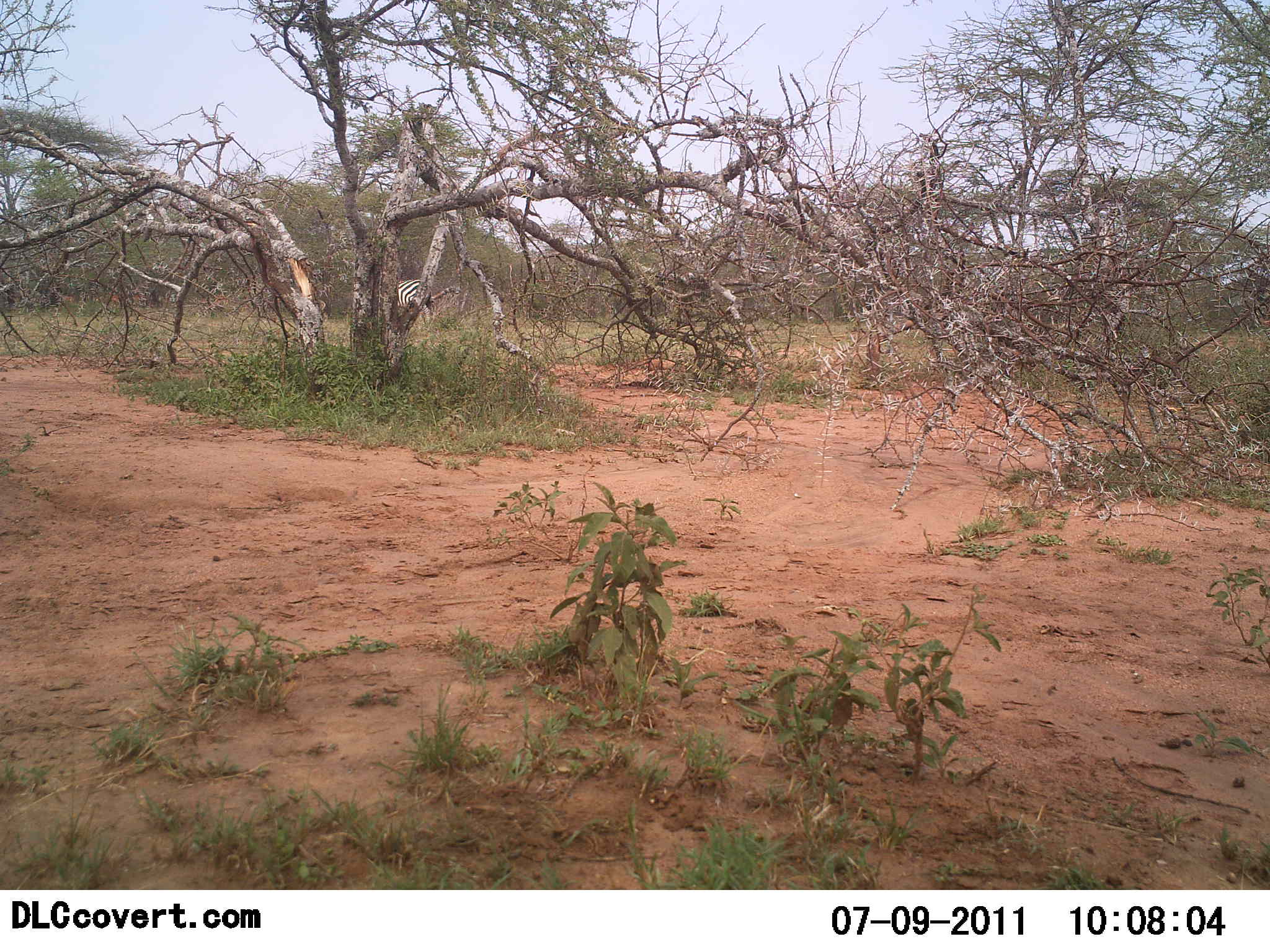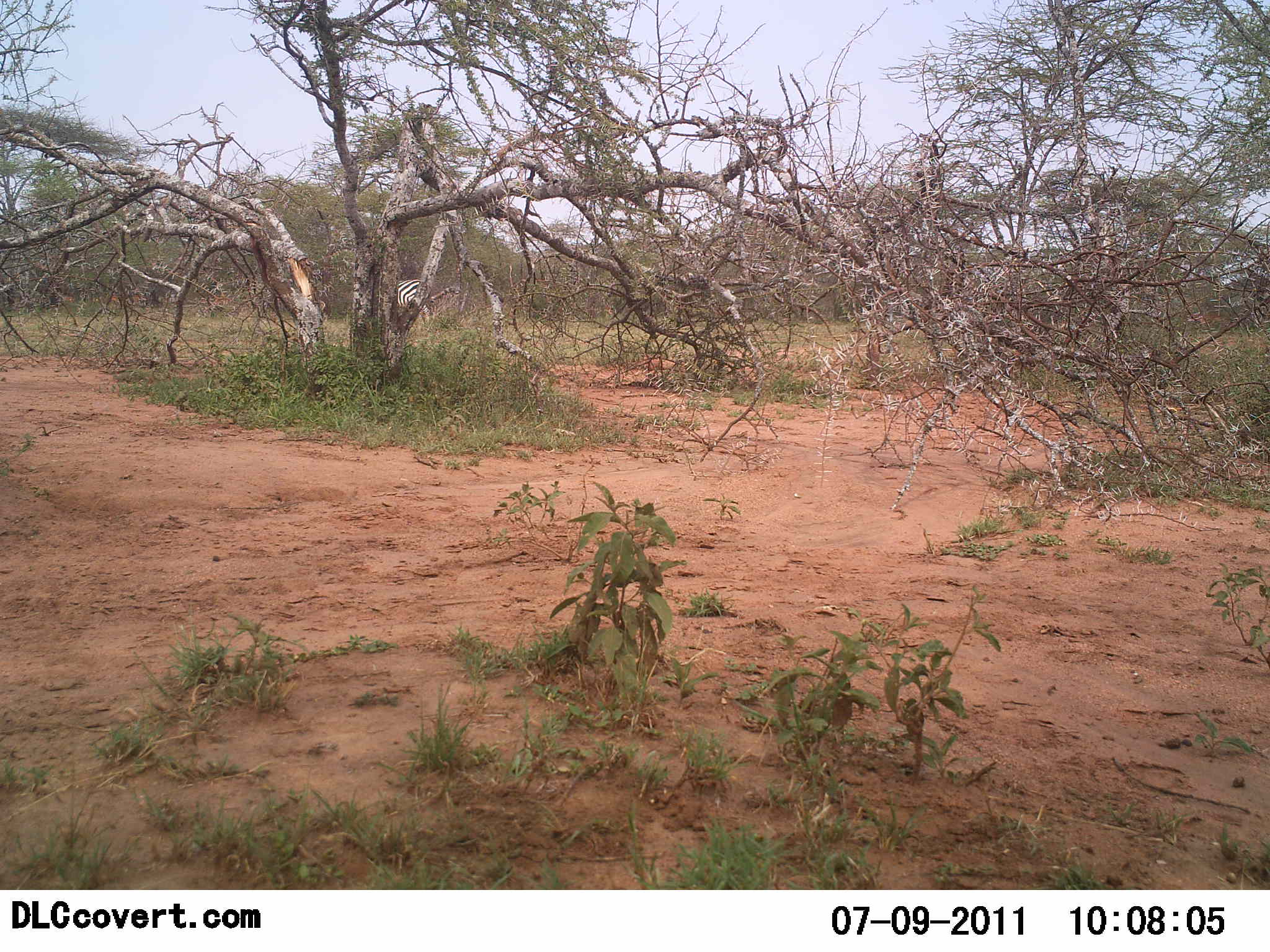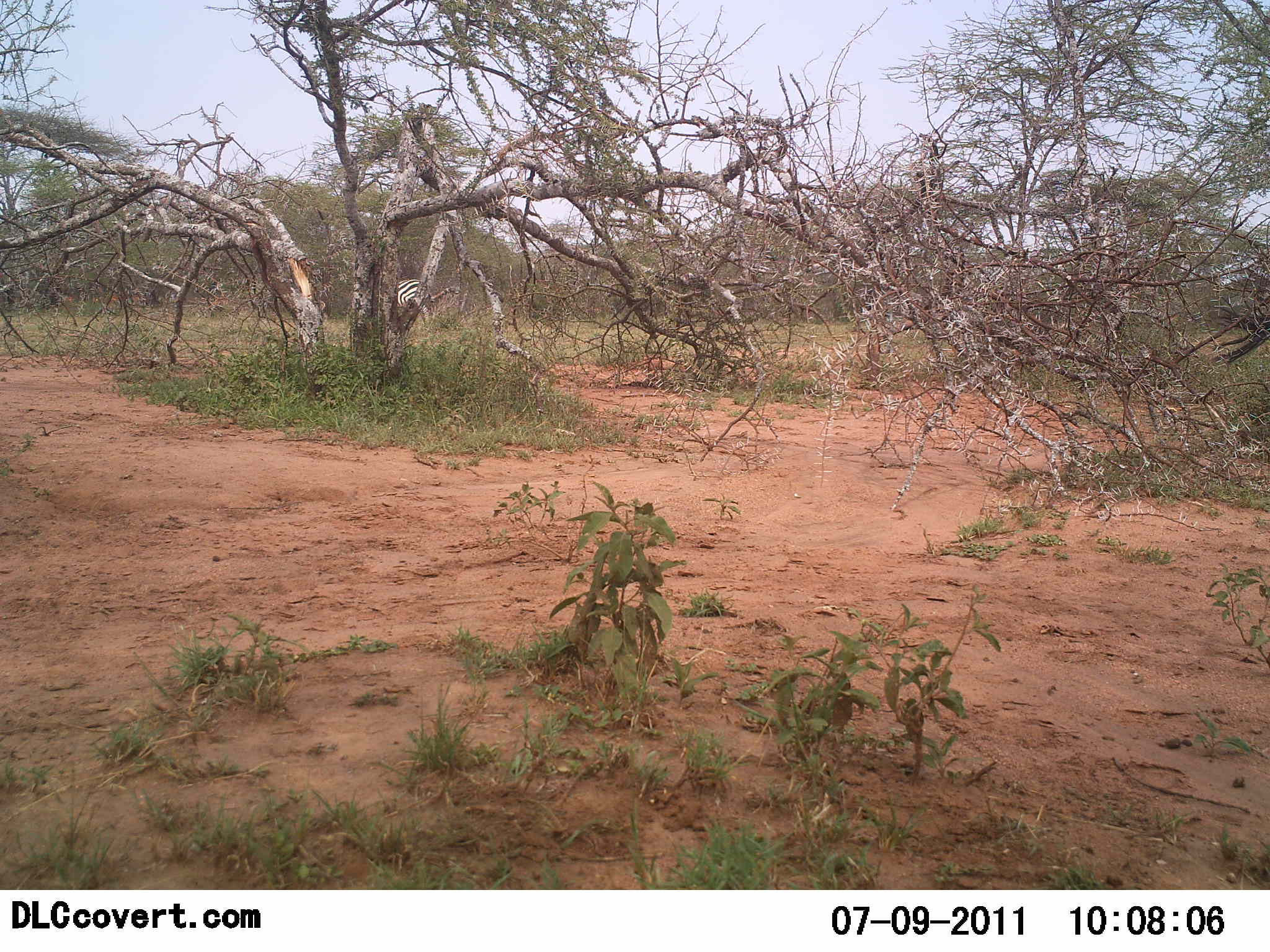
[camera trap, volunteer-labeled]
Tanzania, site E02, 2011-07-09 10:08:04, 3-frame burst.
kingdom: Animalia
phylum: Chordata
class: Mammalia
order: Perissodactyla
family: Equidae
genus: Equus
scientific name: Equus quagga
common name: plains zebra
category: zebra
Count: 1.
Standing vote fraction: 75%.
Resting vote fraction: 0%.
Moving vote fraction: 17%.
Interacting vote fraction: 0%.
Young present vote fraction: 0%.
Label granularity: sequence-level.